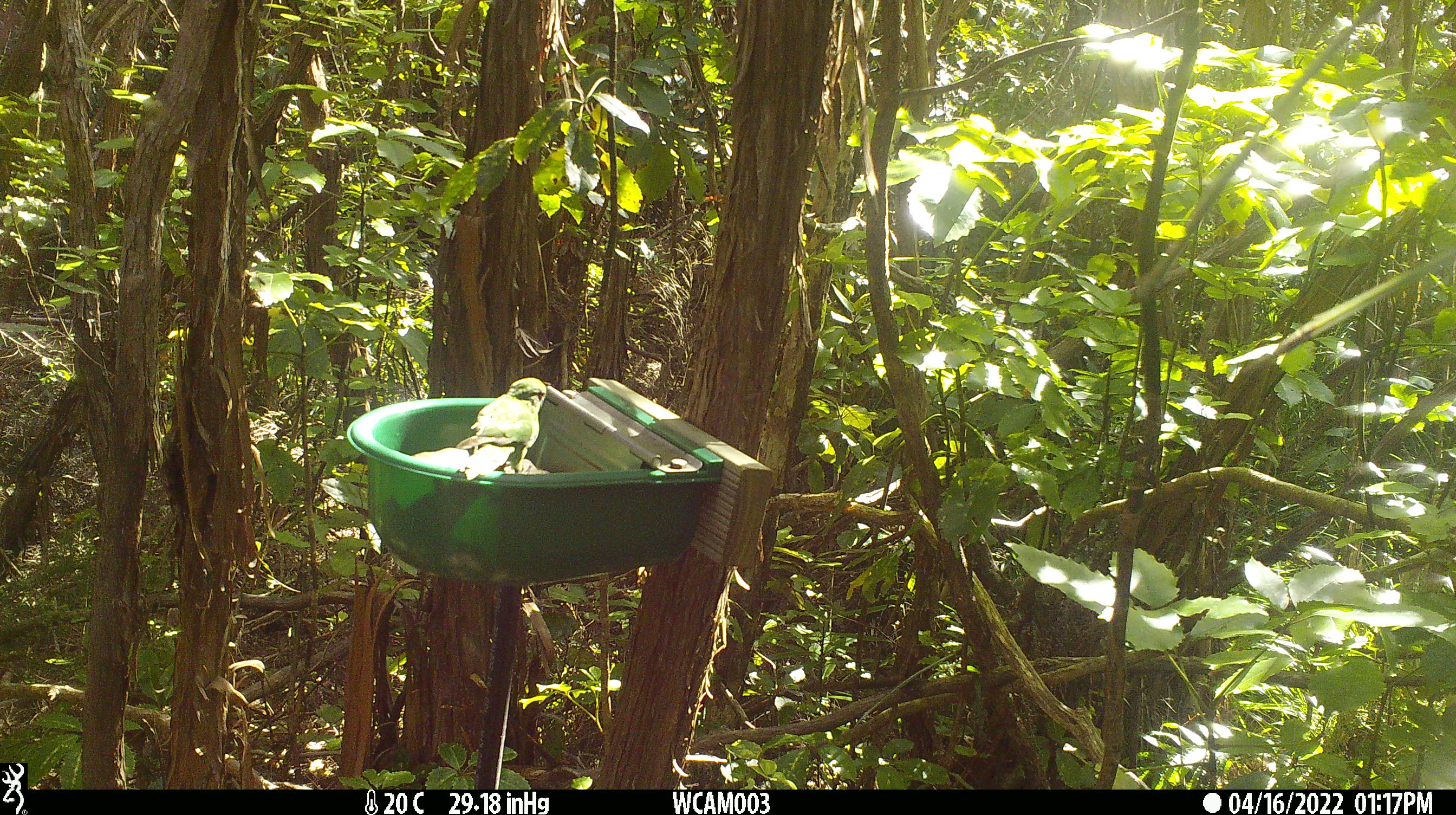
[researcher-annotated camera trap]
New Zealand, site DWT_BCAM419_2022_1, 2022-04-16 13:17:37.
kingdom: Animalia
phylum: Chordata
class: Aves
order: Psittaciformes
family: Psittaculidae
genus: Cyanoramphus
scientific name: Cyanoramphus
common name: parakeet